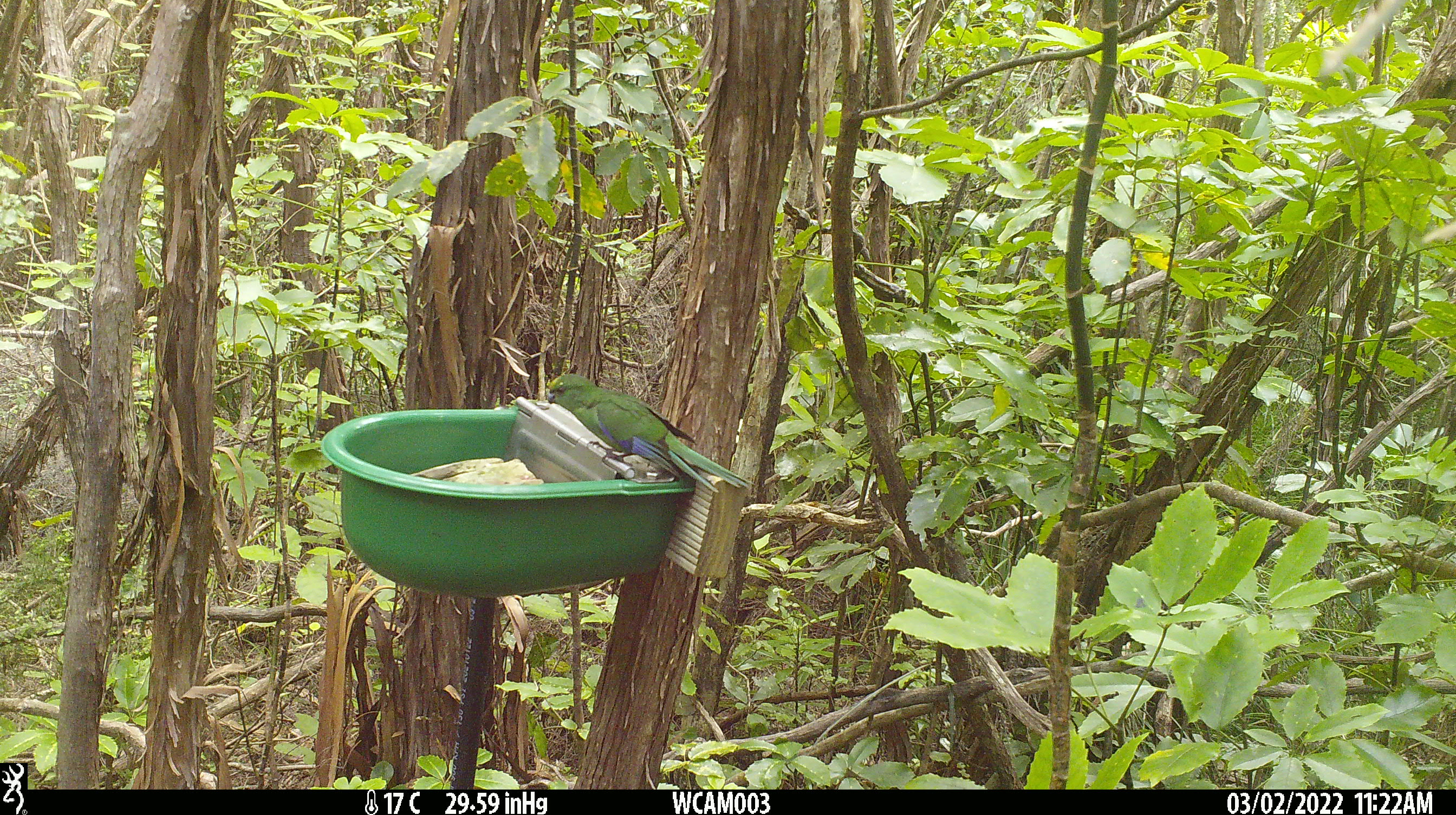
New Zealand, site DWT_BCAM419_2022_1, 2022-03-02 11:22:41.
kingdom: Animalia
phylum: Chordata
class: Aves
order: Psittaciformes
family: Psittaculidae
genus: Cyanoramphus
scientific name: Cyanoramphus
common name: parakeet